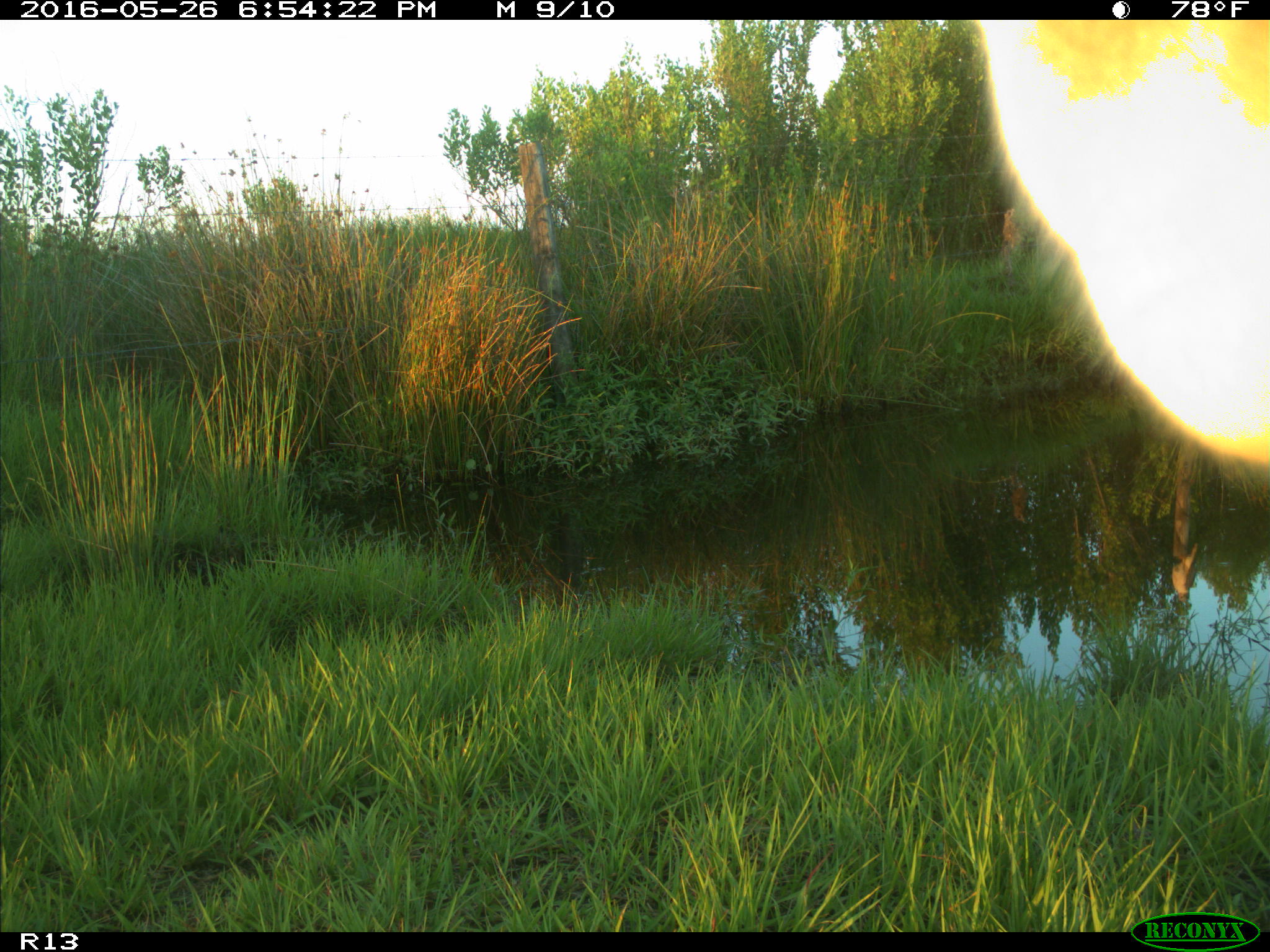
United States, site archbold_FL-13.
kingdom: Animalia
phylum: Chordata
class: Mammalia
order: Artiodactyla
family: Bovidae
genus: Bos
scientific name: Bos taurus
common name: domestic cow